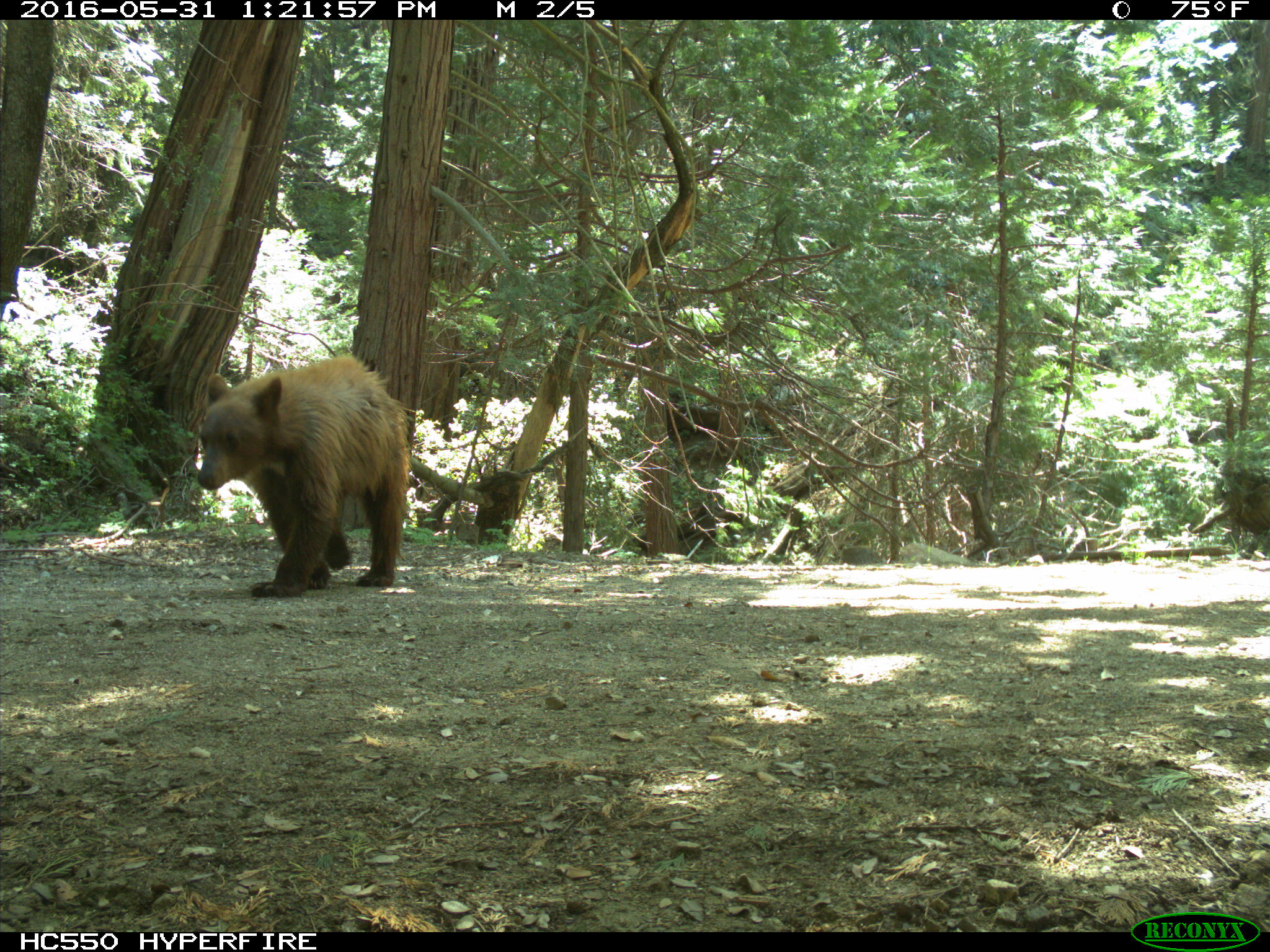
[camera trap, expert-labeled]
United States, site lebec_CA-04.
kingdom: Animalia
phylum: Chordata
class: Mammalia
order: Carnivora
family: Ursidae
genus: Ursus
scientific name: Ursus americanus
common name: american black bear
Ursus americanus (american black bear).